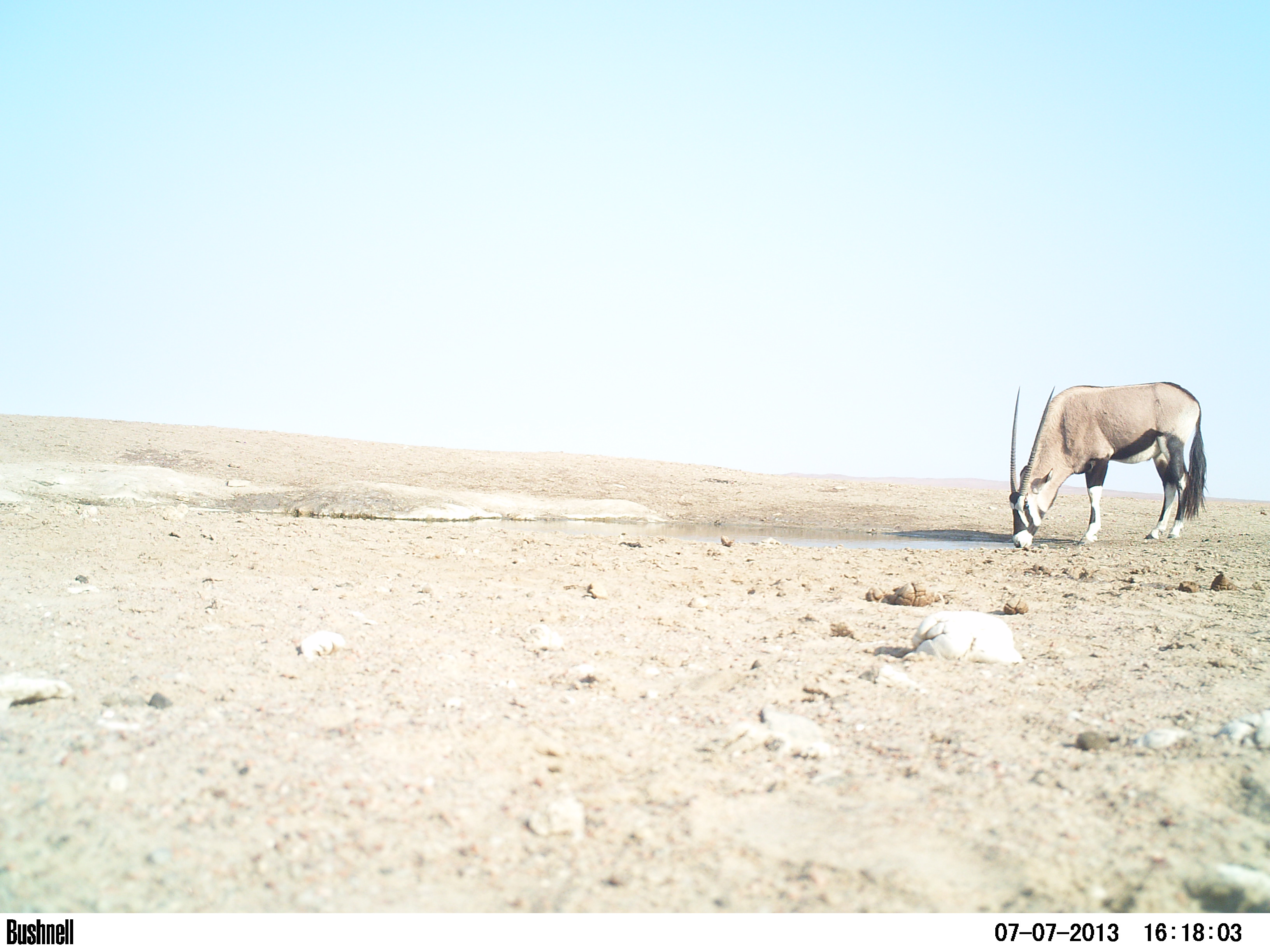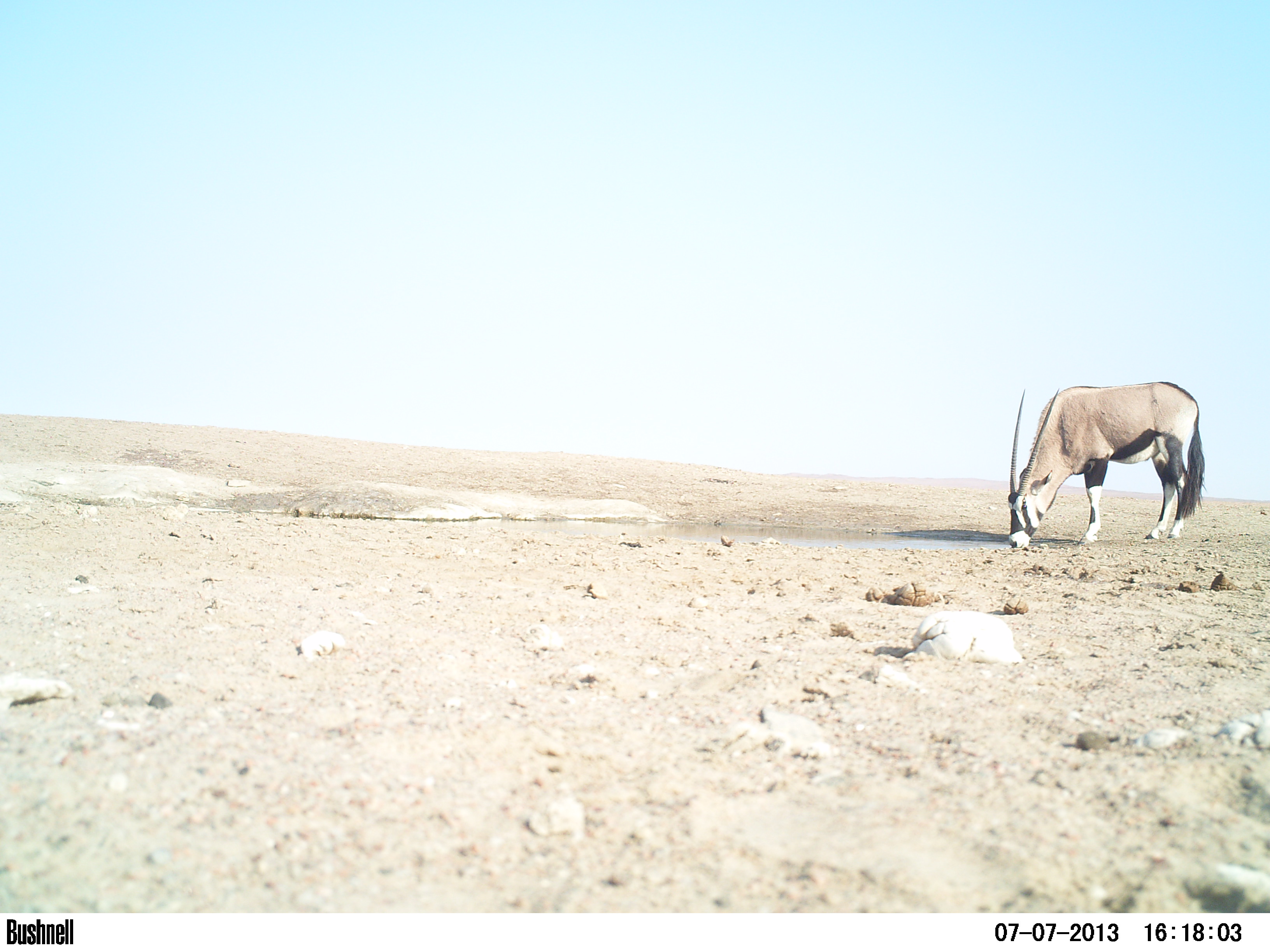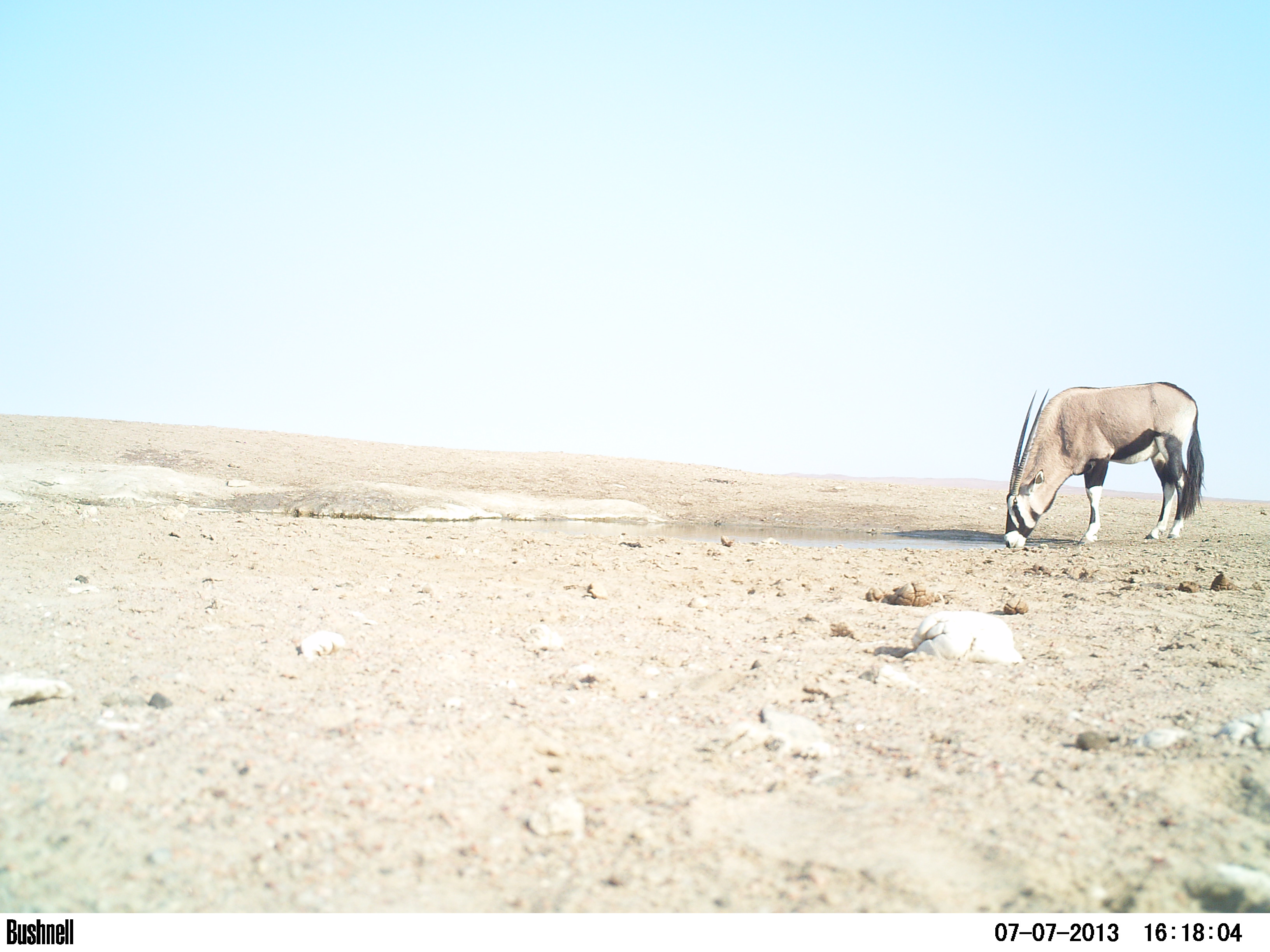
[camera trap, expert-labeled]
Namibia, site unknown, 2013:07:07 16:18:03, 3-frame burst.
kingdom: Animalia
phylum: Chordata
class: Mammalia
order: Artiodactyla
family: Bovidae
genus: Oryx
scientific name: Oryx gazella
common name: gemsbok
Oryx gazella (gemsbok).